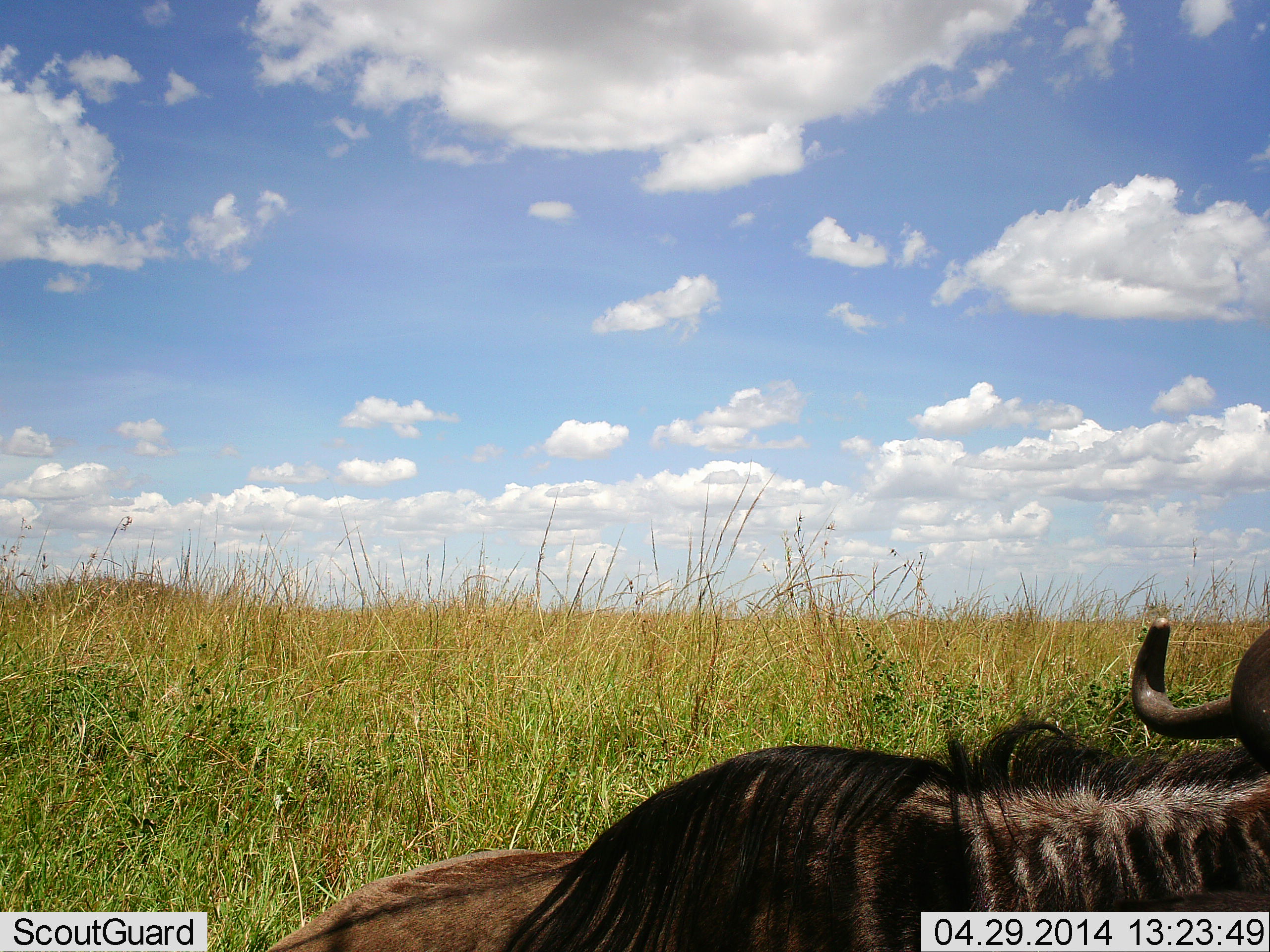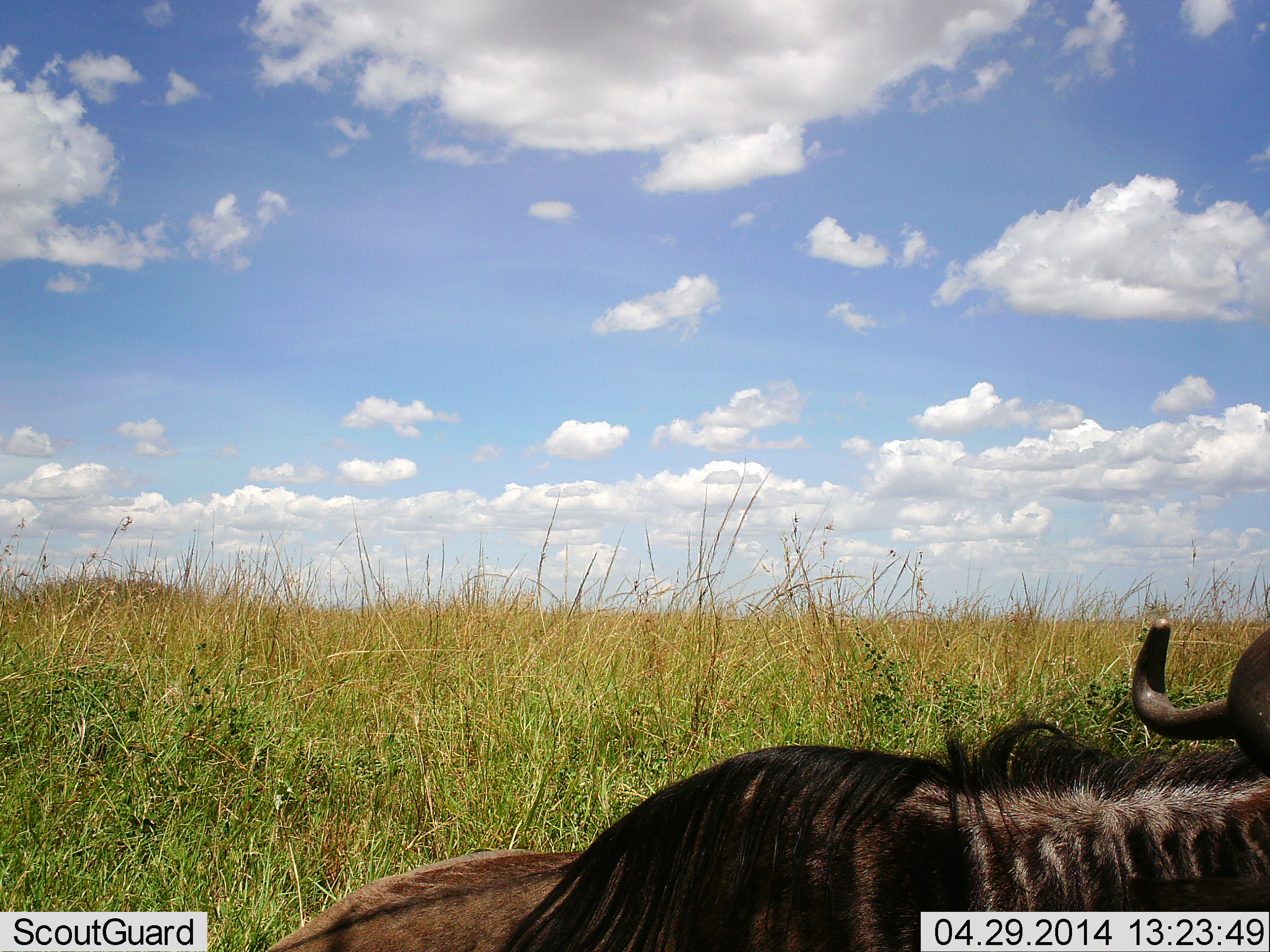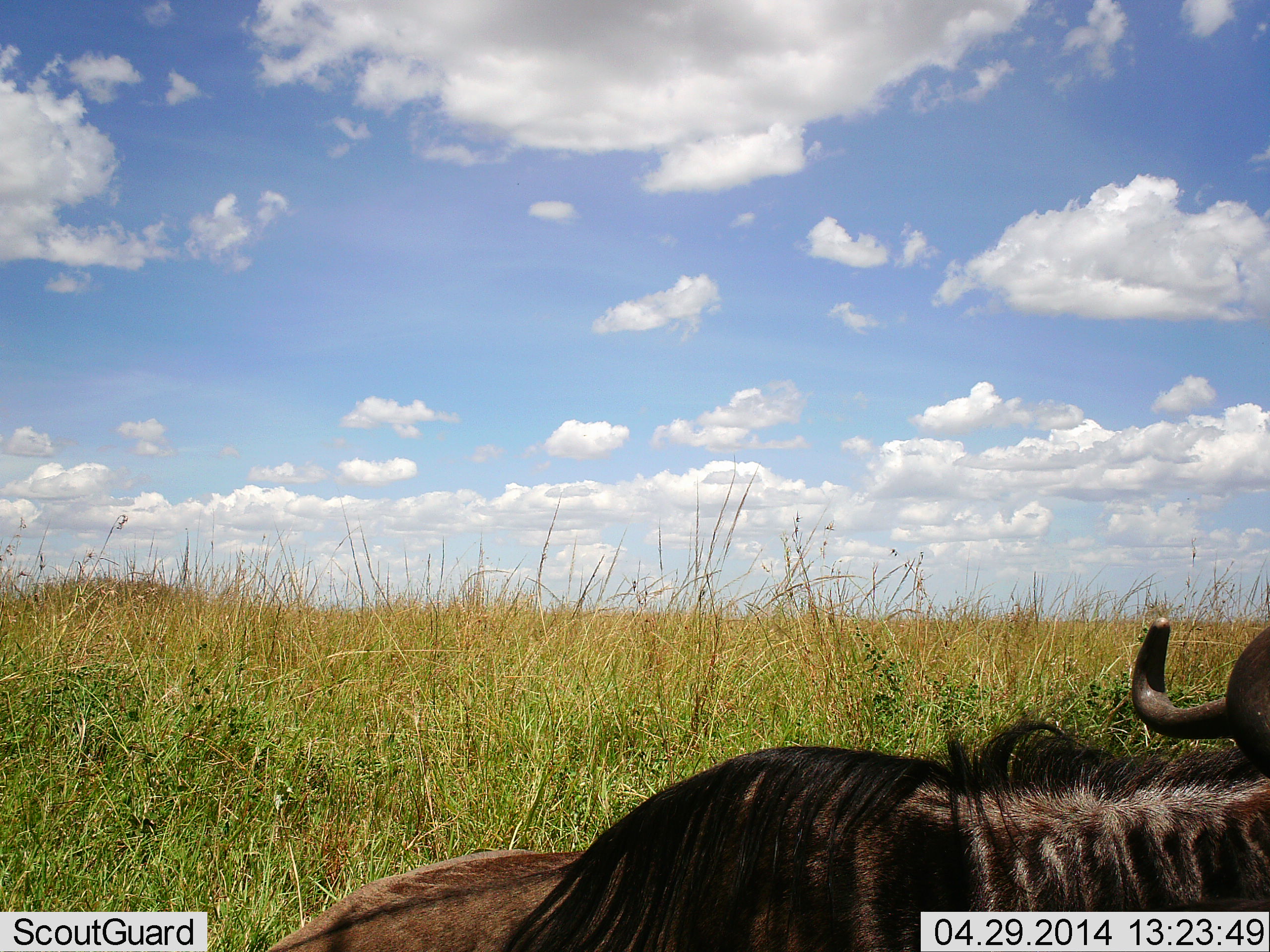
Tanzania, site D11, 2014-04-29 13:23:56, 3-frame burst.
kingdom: Animalia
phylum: Chordata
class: Mammalia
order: Artiodactyla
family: Bovidae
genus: Connochaetes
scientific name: Connochaetes taurinus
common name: blue wildebeest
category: wildebeest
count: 1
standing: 41%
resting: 53%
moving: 6%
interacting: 0%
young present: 6%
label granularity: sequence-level